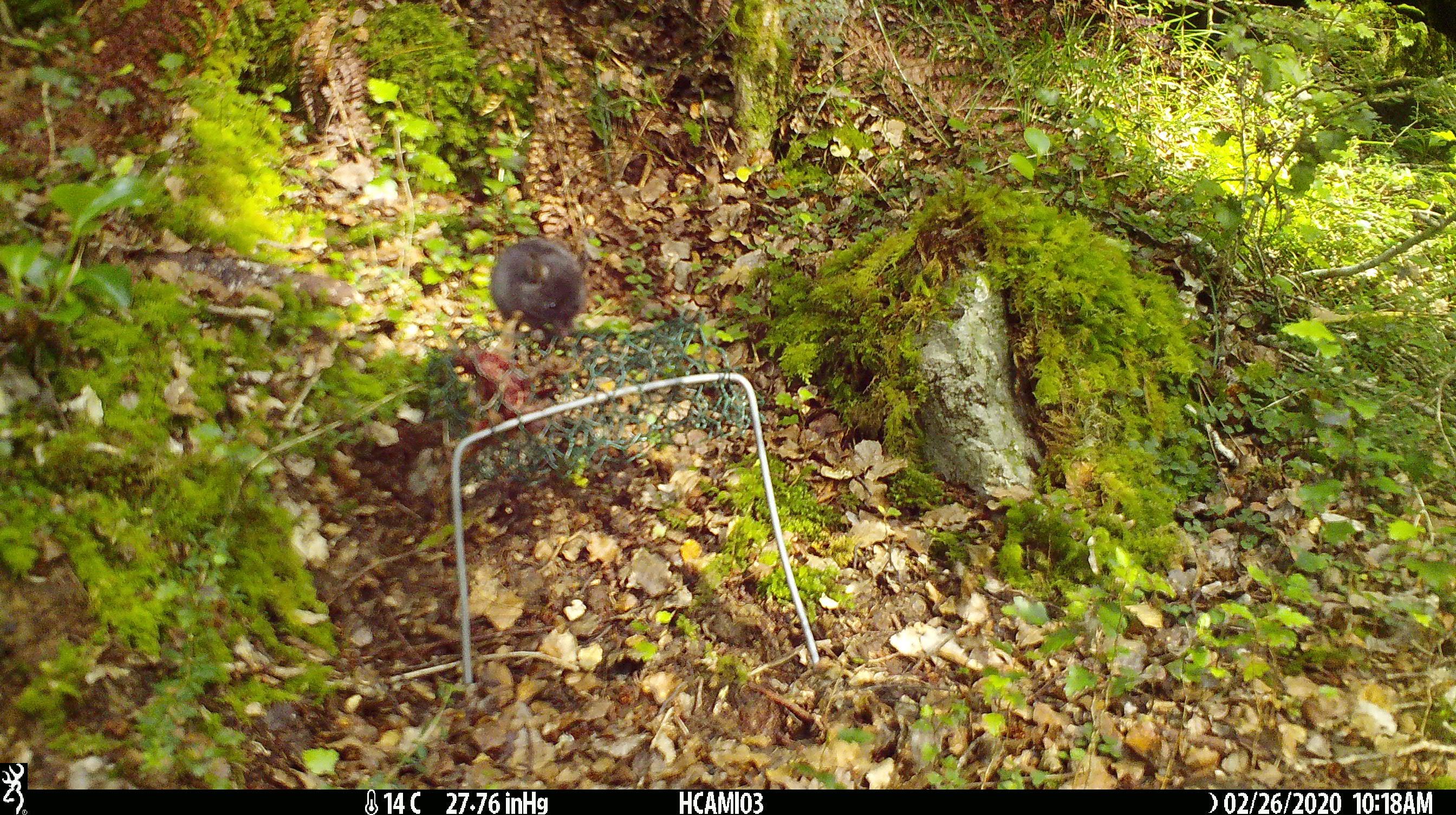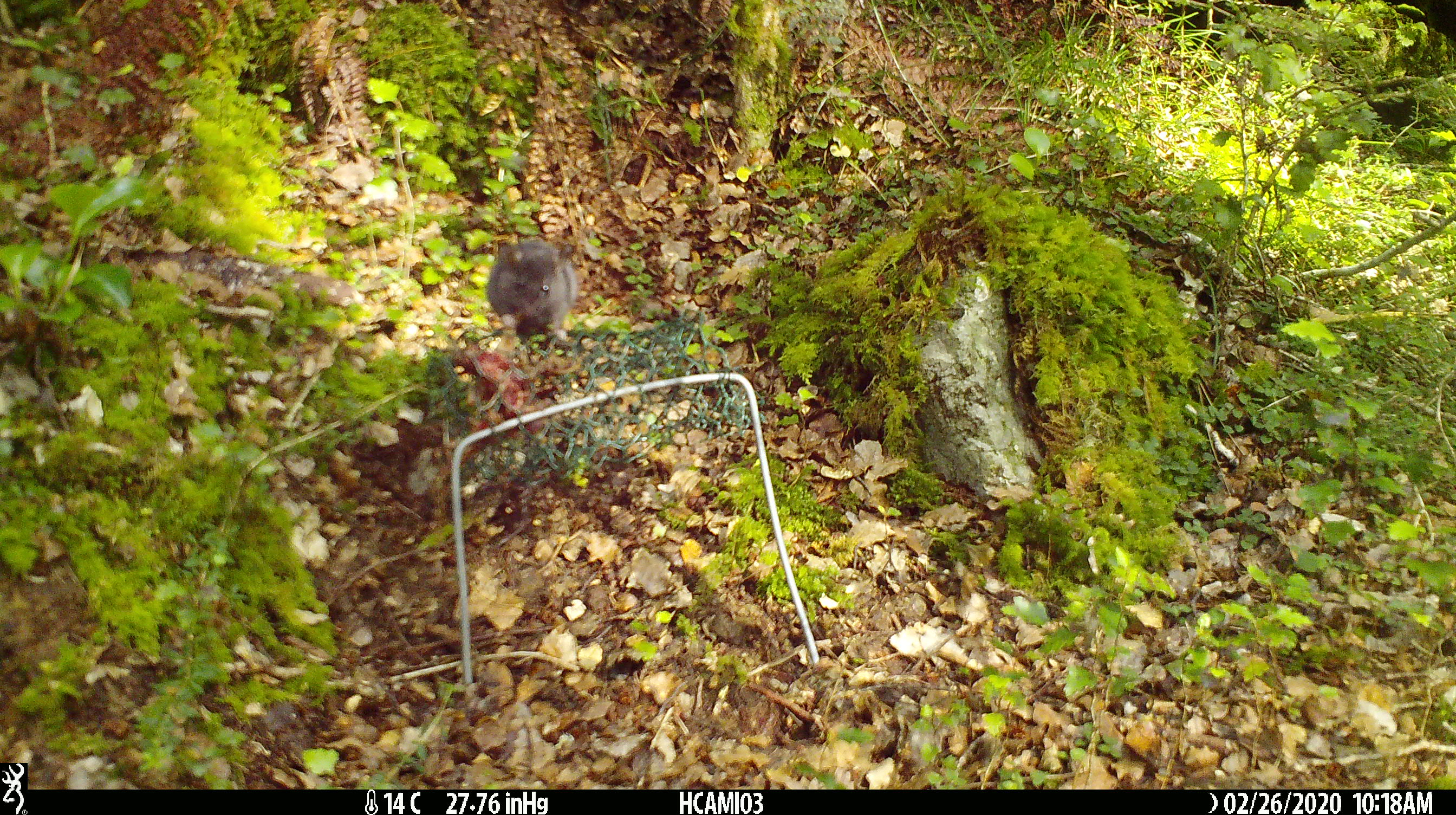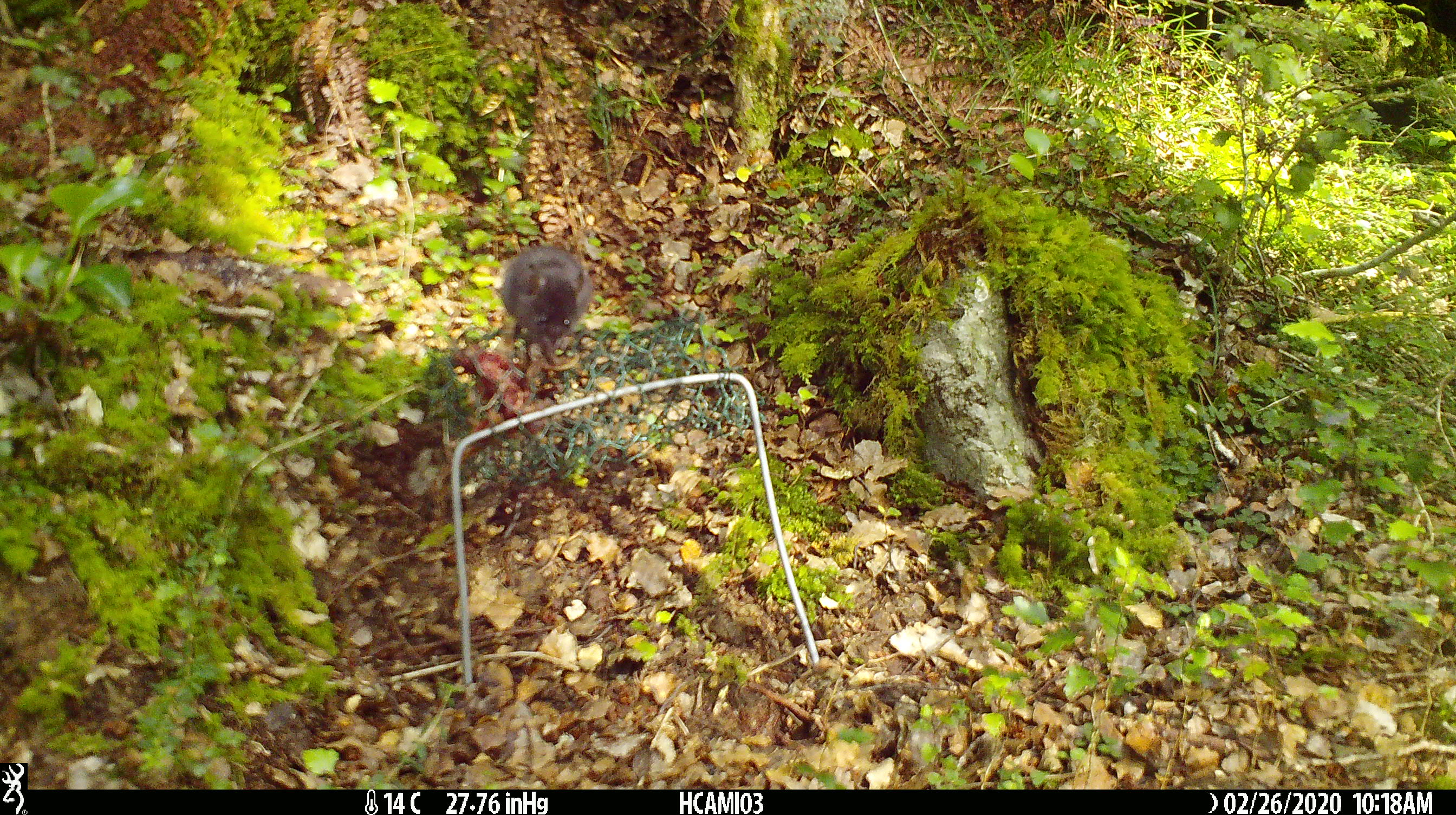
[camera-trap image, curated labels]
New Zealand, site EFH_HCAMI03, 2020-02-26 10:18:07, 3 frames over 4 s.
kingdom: Animalia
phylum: Chordata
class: Mammalia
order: Rodentia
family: Muridae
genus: Mus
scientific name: Mus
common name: mouse